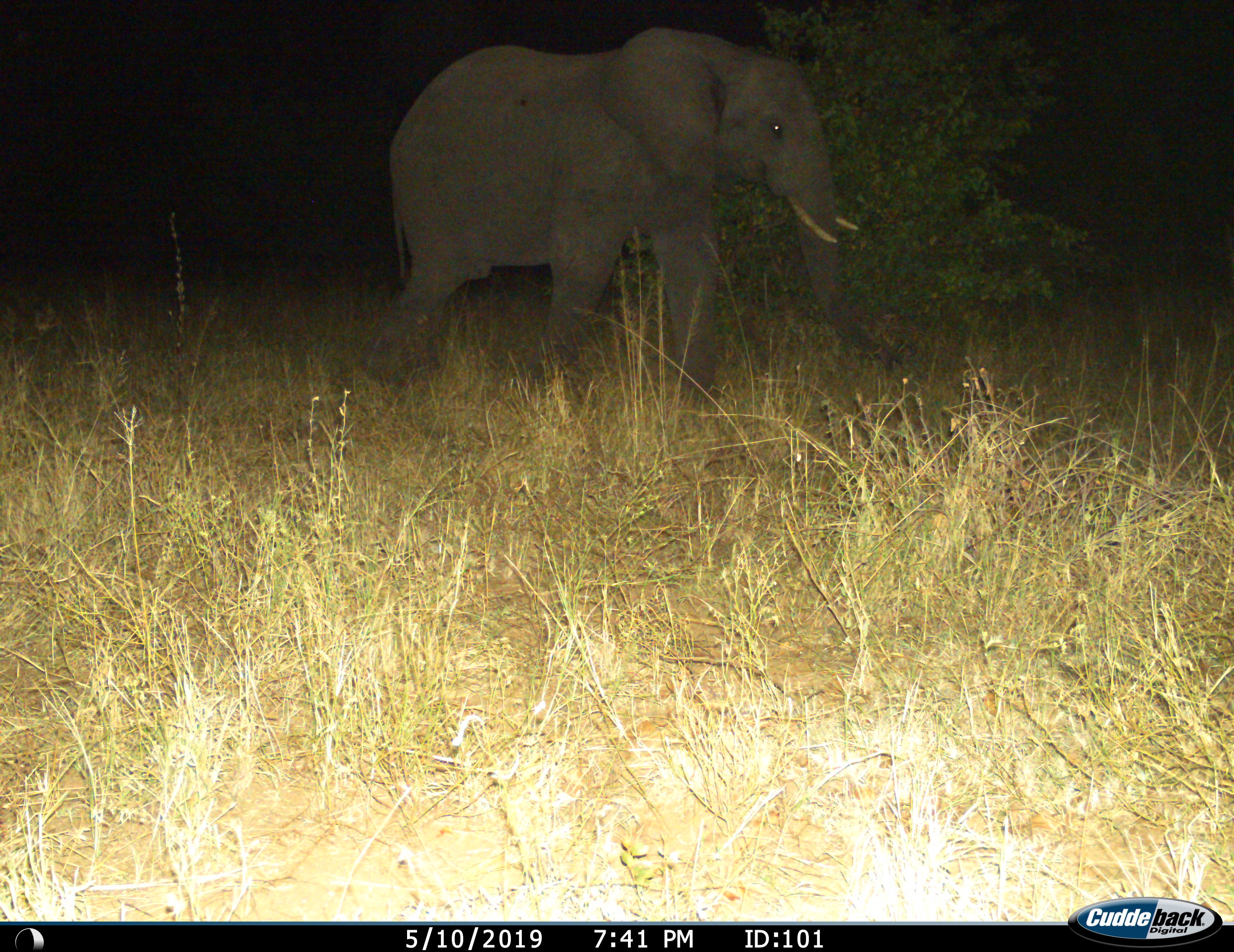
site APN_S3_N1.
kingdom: Animalia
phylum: Chordata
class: Mammalia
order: Proboscidea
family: Elephantidae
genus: Loxodonta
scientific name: Loxodonta africana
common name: african bush elephant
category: elephant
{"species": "elephant (african bush elephant) (Loxodonta africana)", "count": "1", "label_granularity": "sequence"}